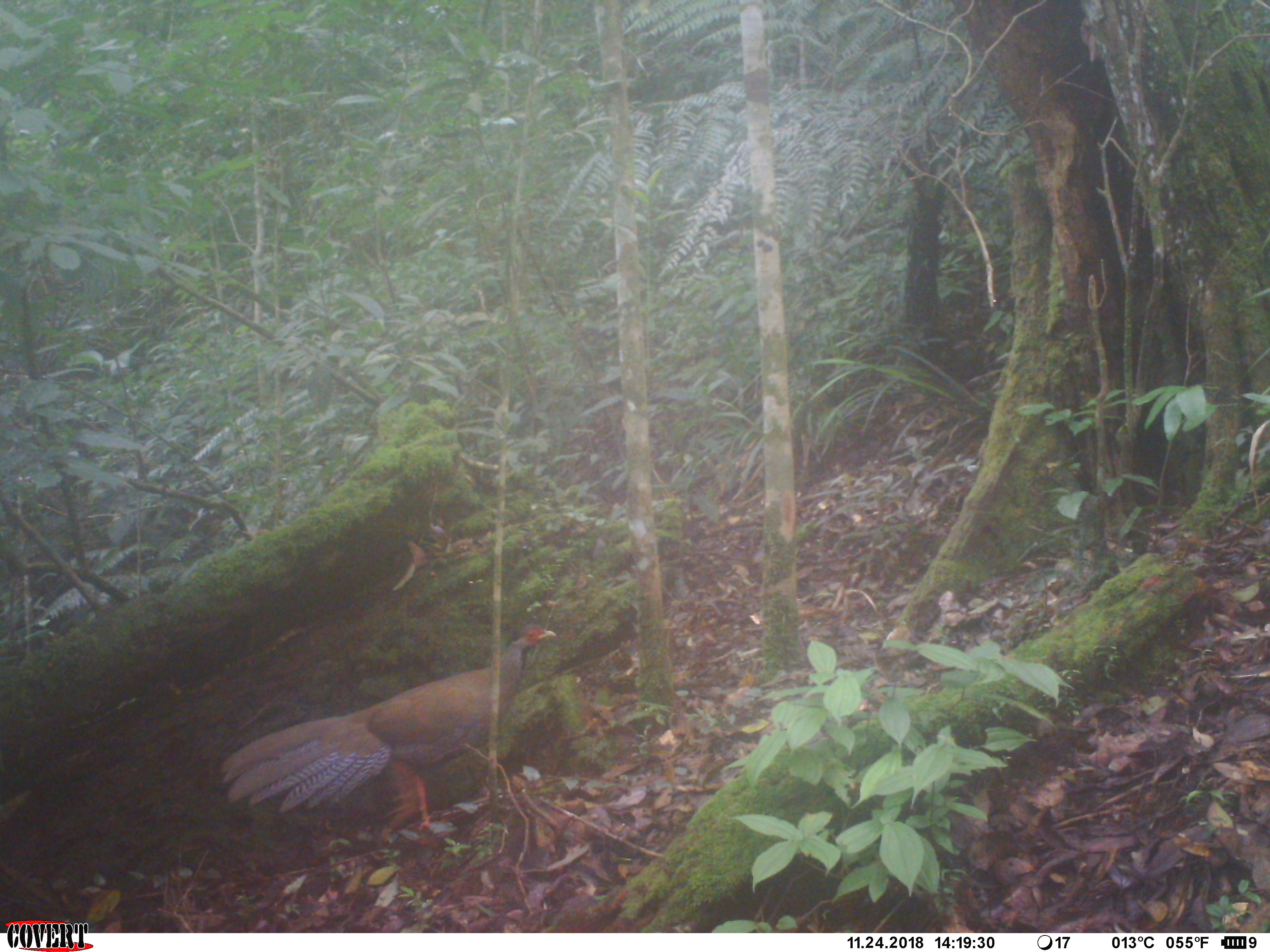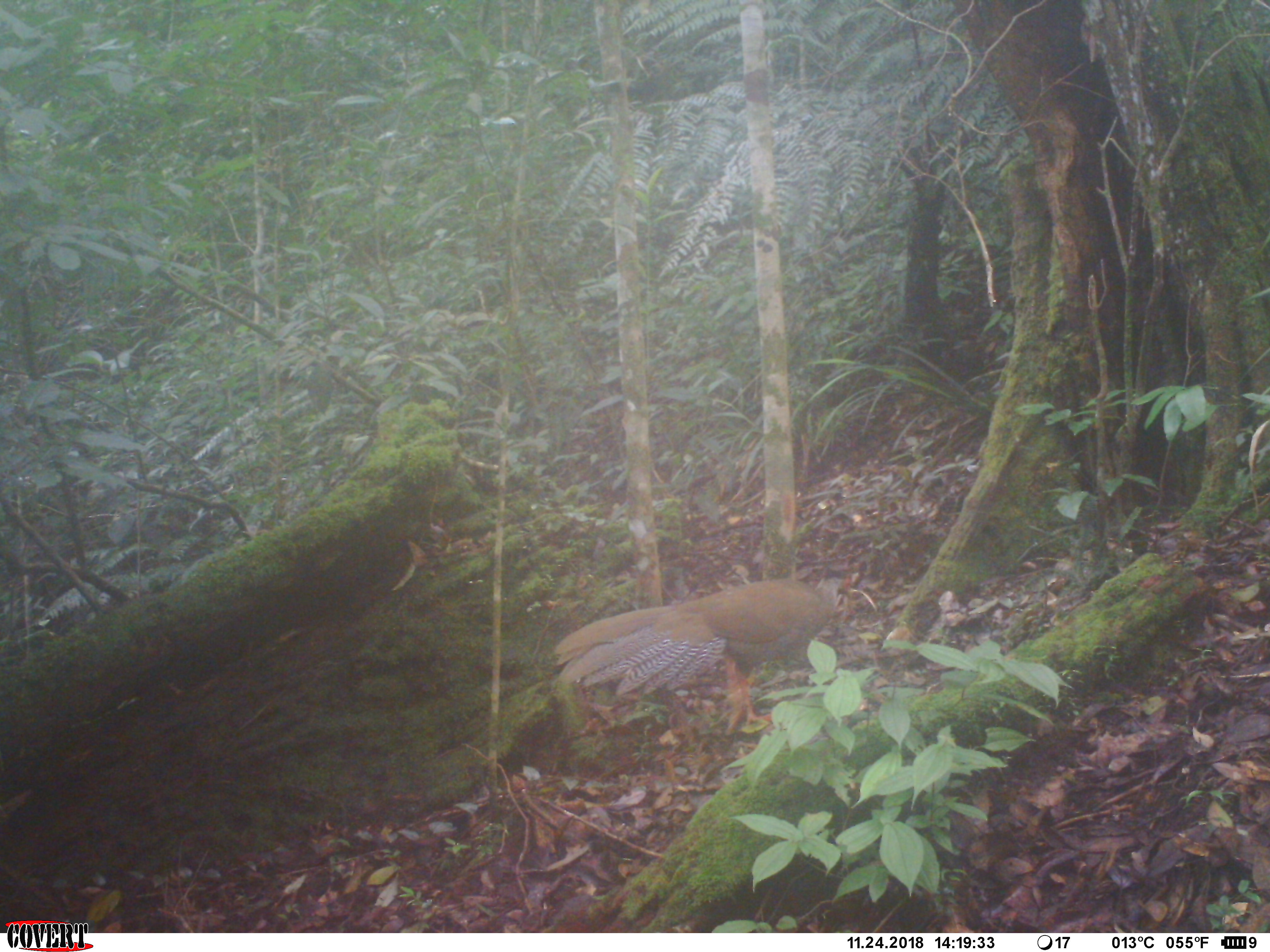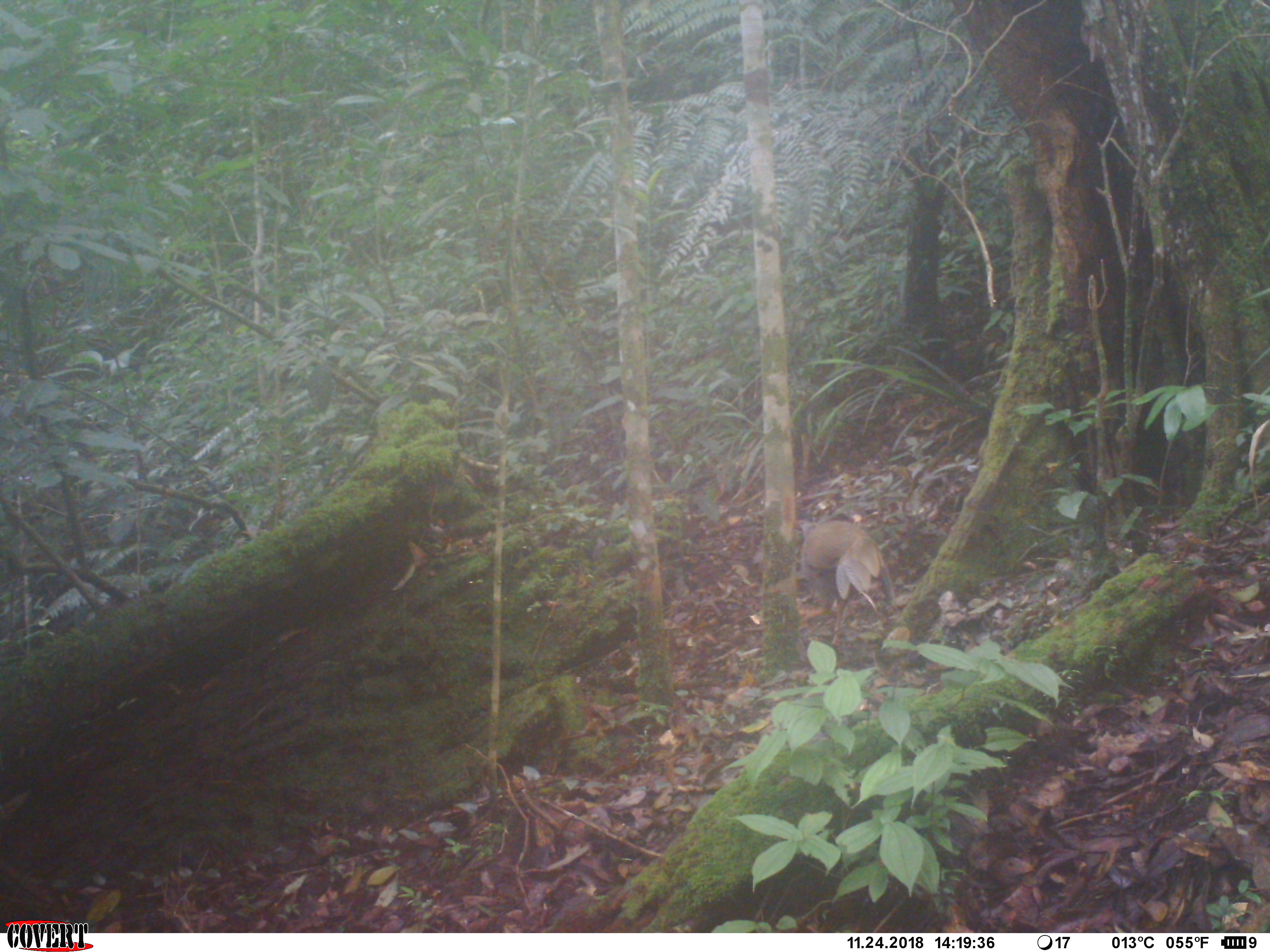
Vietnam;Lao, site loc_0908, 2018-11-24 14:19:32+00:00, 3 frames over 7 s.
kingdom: Animalia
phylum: Chordata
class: Aves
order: Galliformes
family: Phasianidae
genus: Lophura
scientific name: Lophura nycthemera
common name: silver pheasant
Silver pheasant (Lophura nycthemera). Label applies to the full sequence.